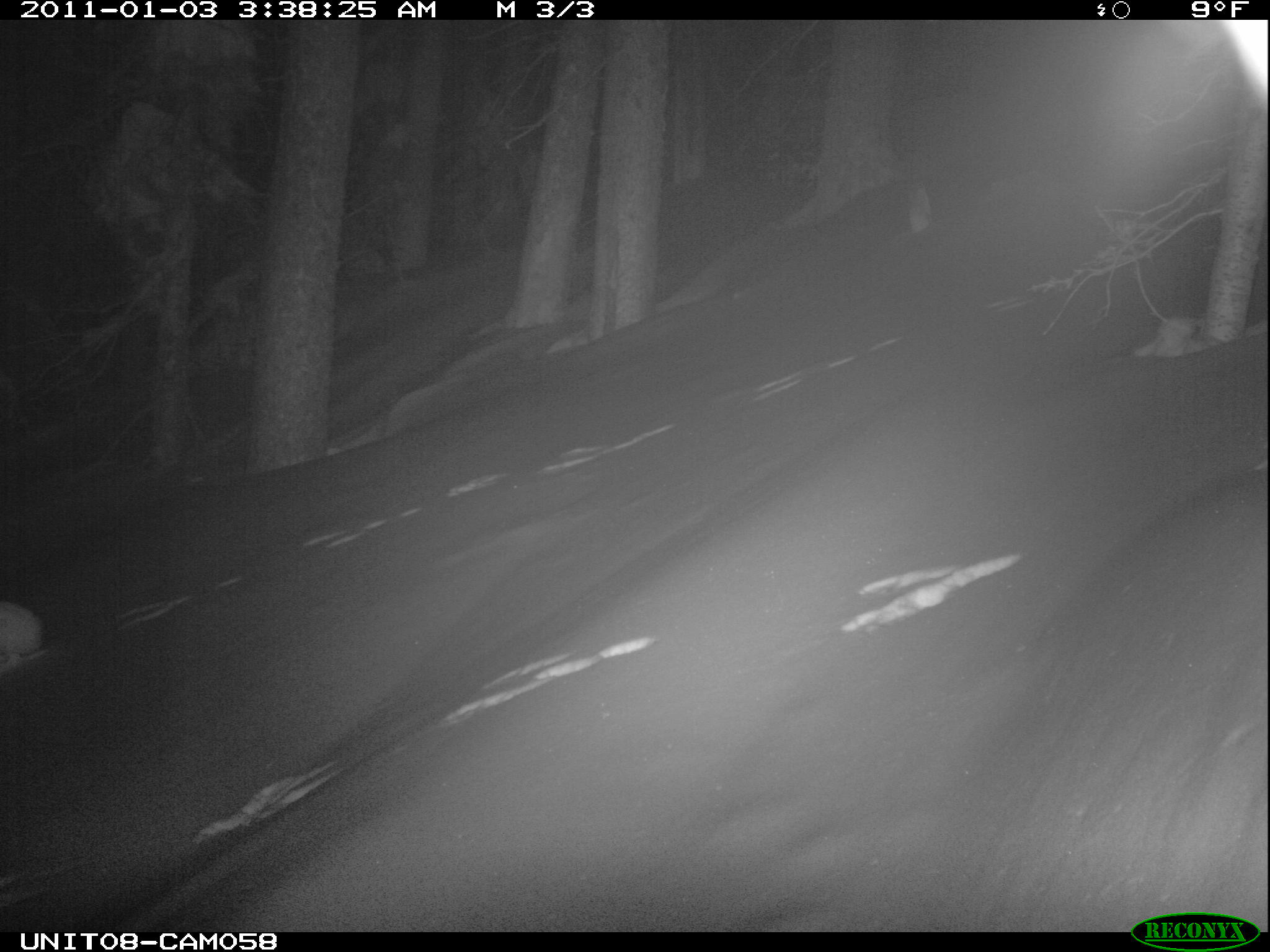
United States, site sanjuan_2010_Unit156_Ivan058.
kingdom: Animalia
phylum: Chordata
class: Mammalia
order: Lagomorpha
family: Leporidae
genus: Lepus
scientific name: Lepus americanus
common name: snowshoe hare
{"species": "Lepus americanus (snowshoe hare)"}